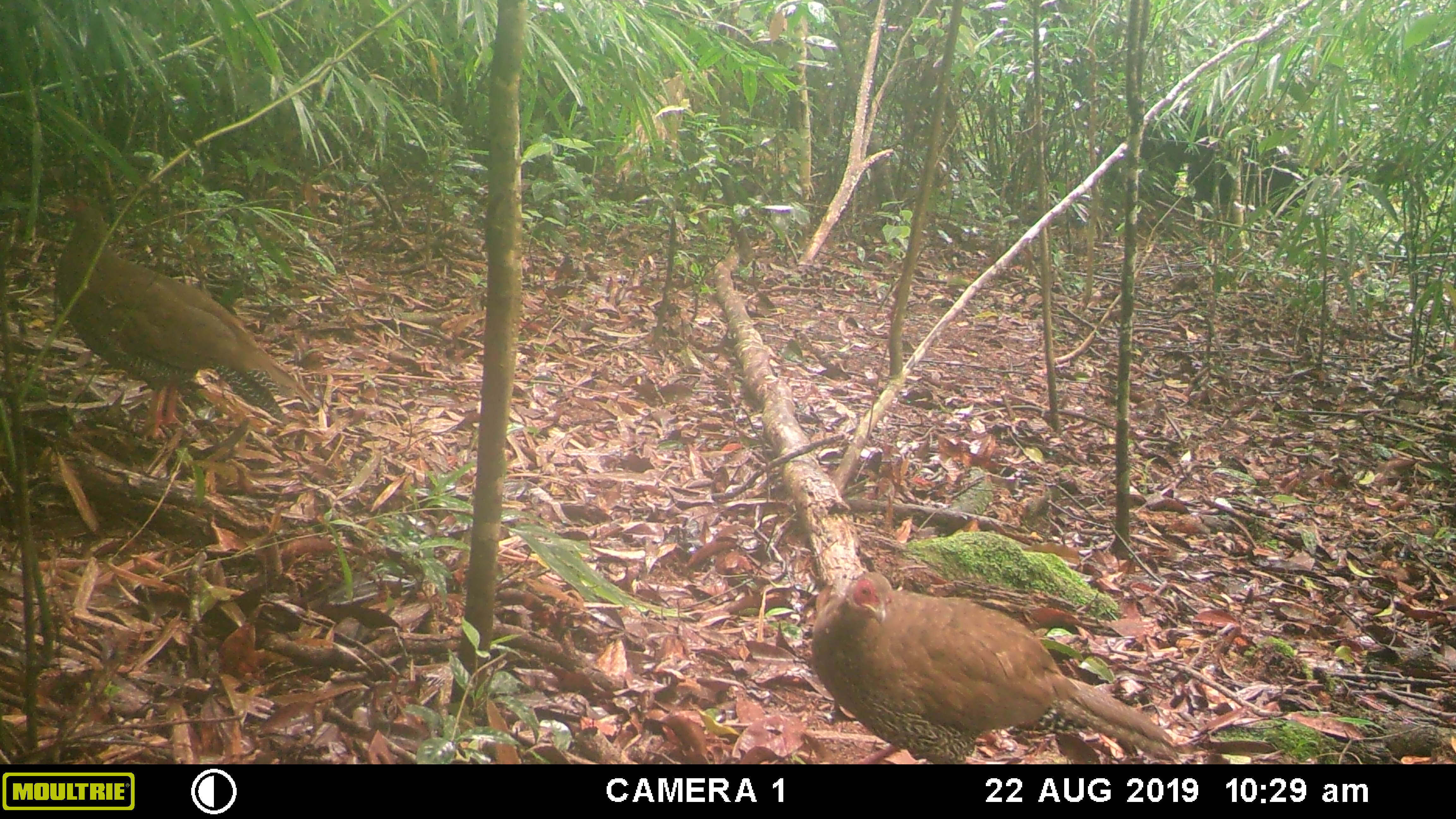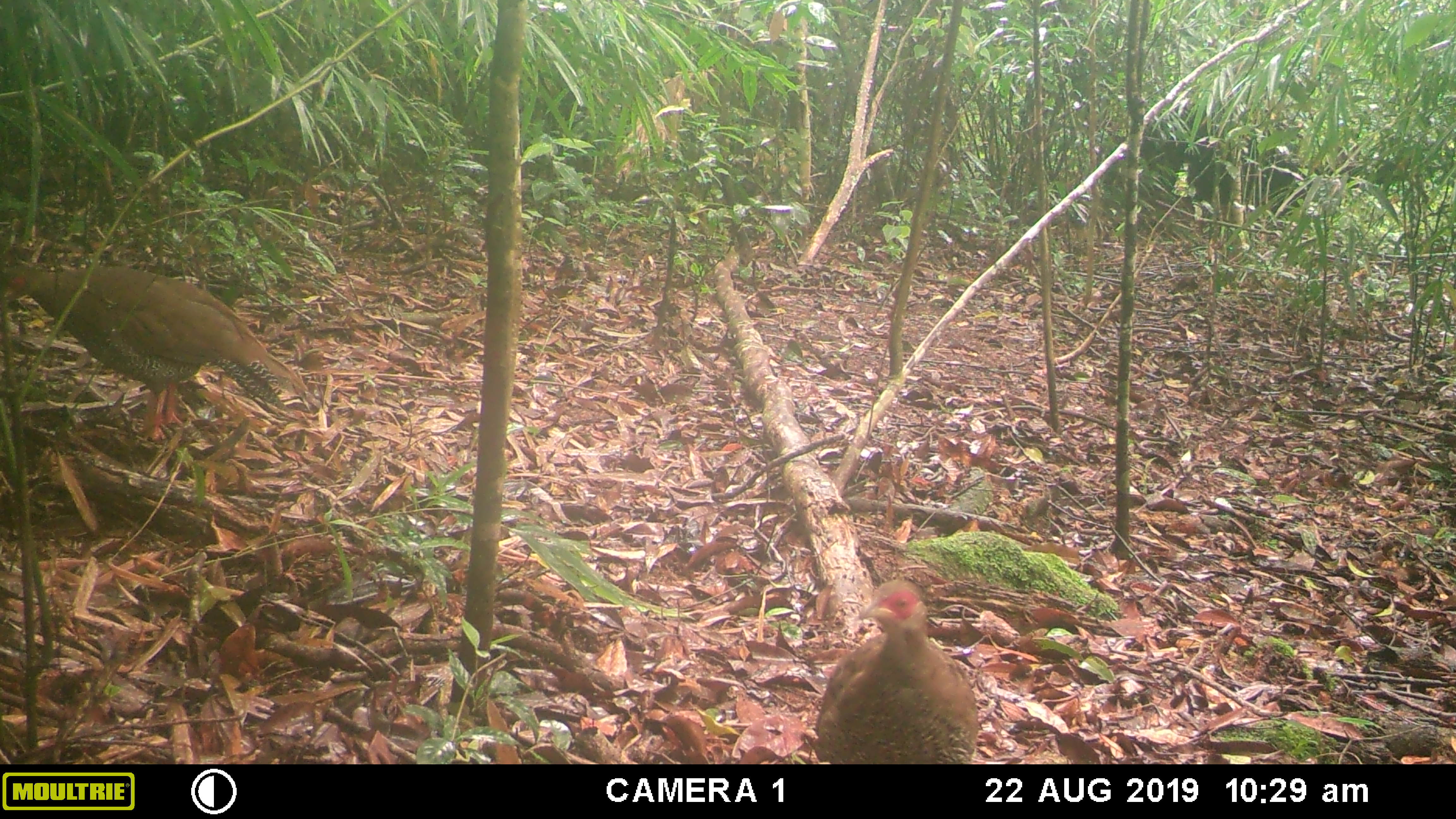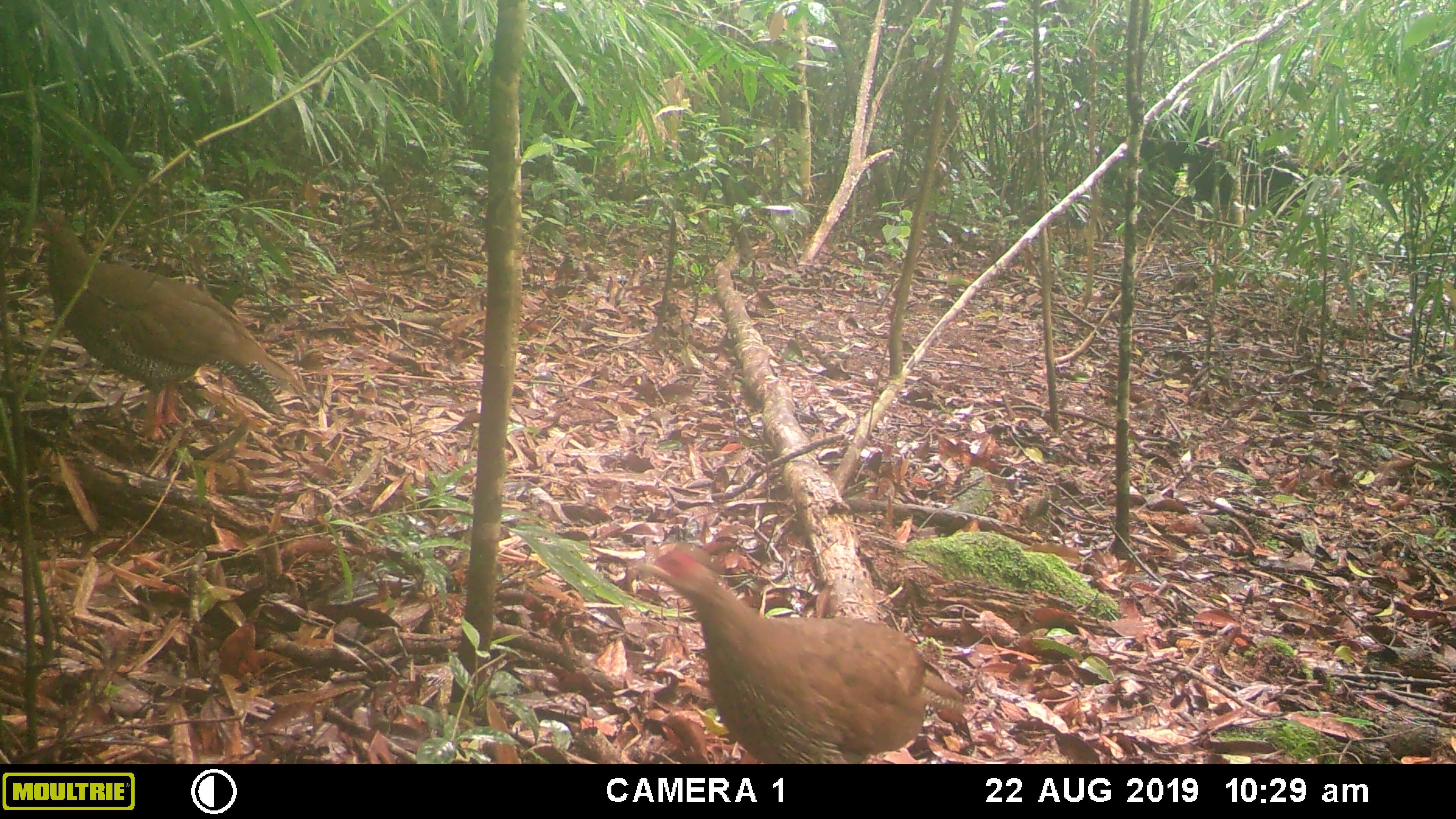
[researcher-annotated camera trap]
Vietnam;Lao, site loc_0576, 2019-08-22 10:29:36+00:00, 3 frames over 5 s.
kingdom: Animalia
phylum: Chordata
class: Aves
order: Galliformes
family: Phasianidae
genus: Lophura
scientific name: Lophura nycthemera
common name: silver pheasant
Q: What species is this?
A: Silver pheasant (Lophura nycthemera).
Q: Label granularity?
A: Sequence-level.